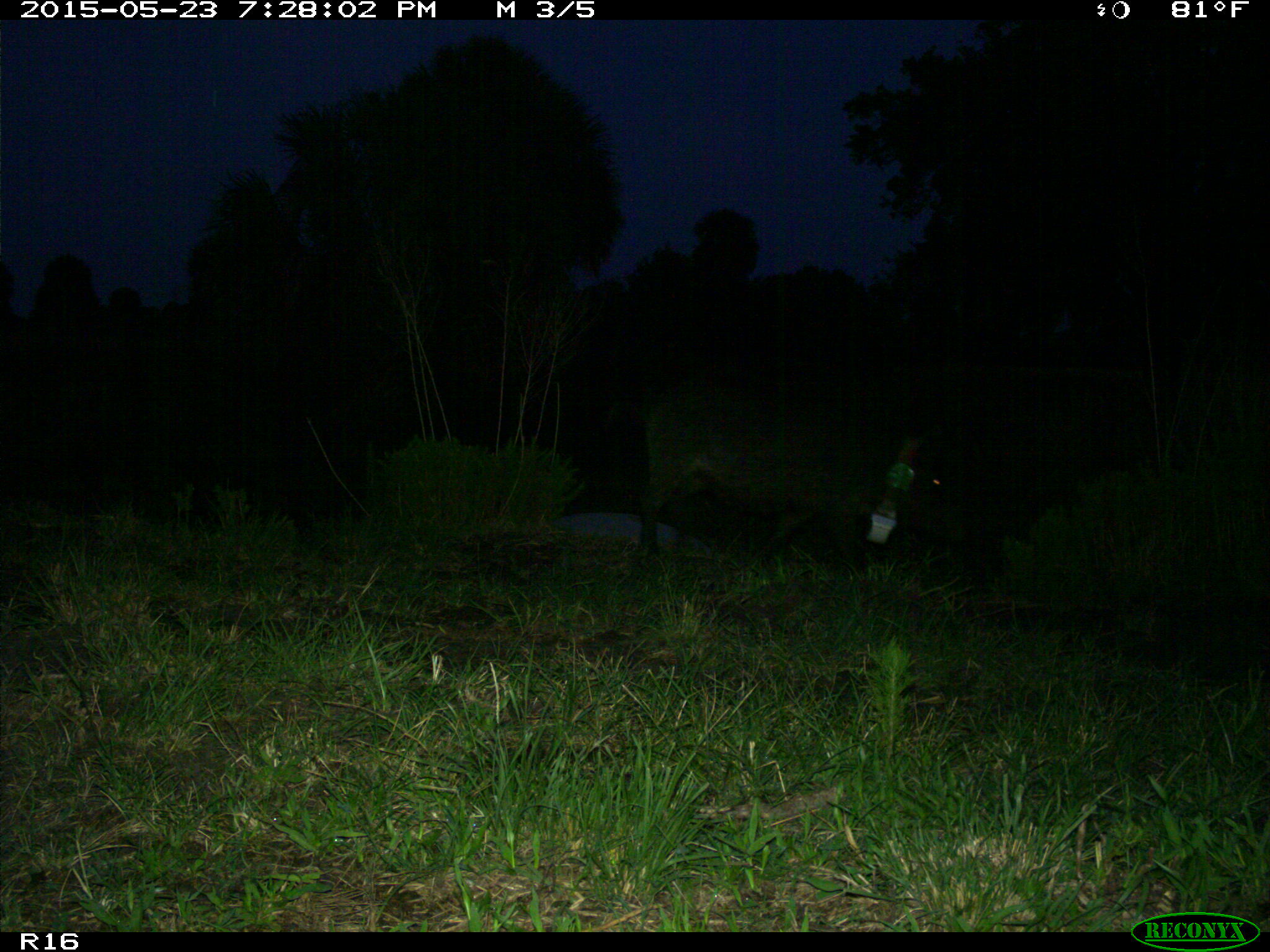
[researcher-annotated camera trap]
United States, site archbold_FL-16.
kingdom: Animalia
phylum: Chordata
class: Mammalia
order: Artiodactyla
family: Suidae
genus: Sus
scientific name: Sus scrofa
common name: wild boar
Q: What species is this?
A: Sus scrofa (wild boar).